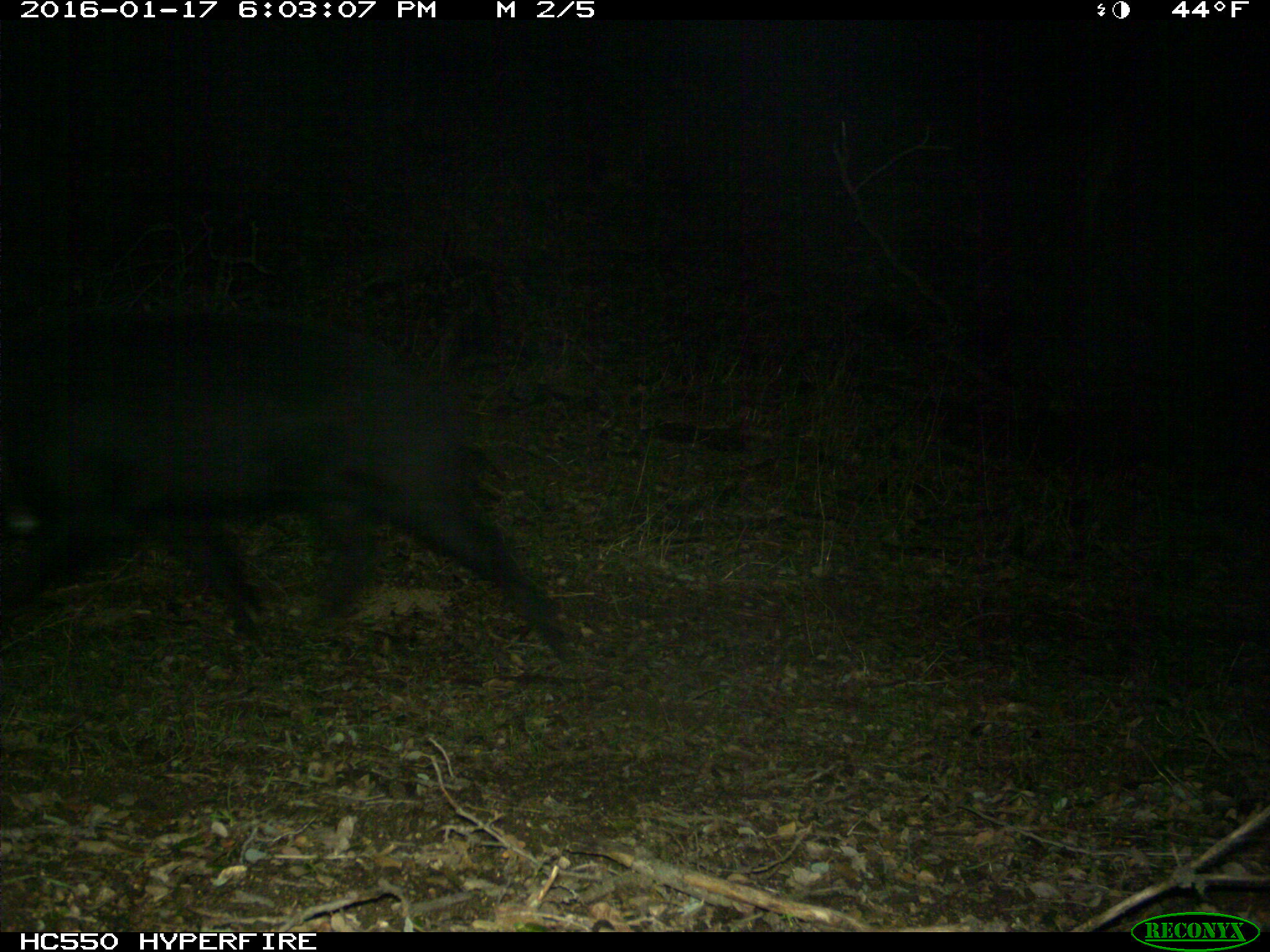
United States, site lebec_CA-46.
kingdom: Animalia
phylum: Chordata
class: Mammalia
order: Artiodactyla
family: Suidae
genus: Sus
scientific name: Sus scrofa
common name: wild boar